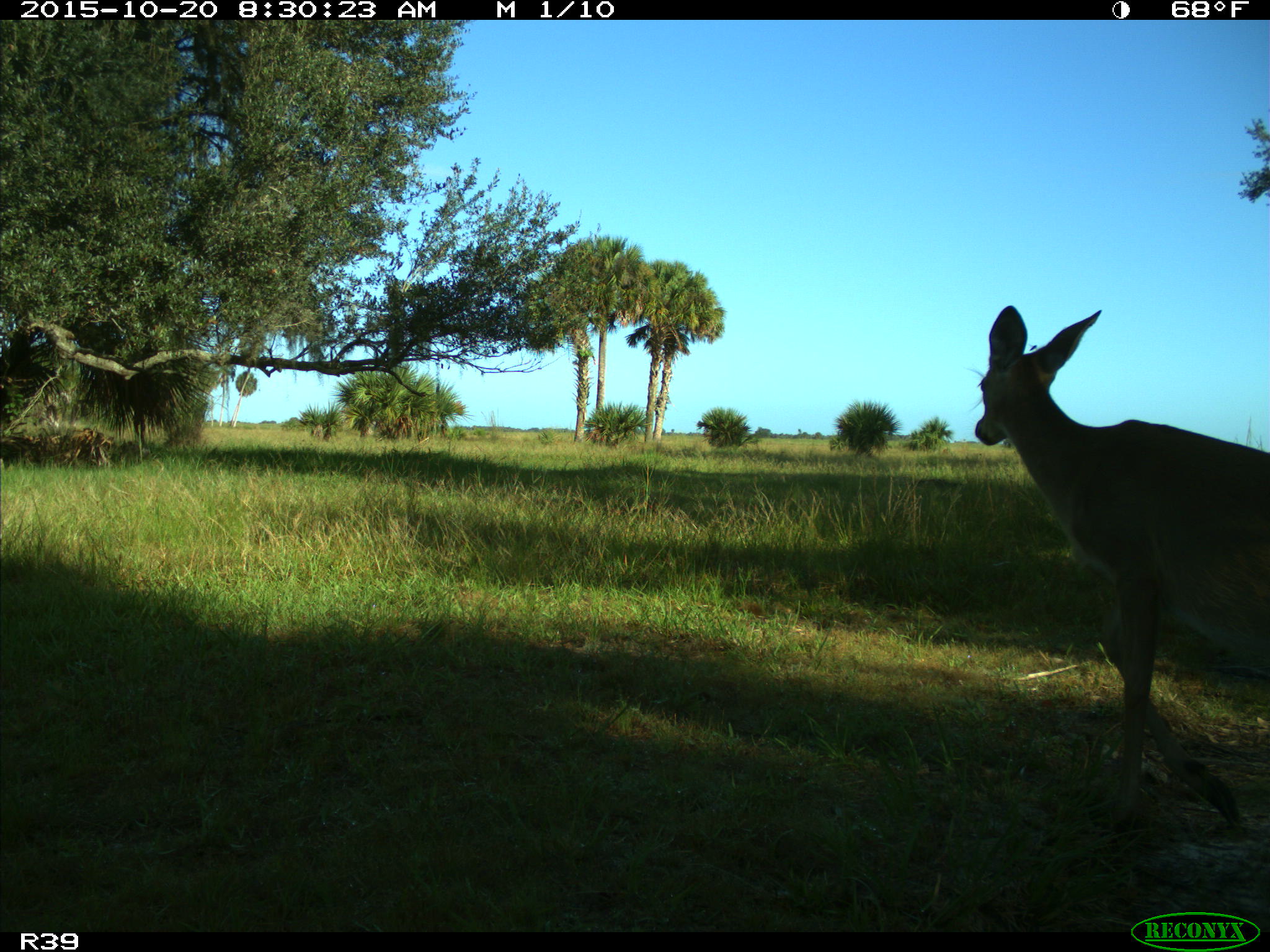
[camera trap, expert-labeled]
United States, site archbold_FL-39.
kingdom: Animalia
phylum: Chordata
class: Mammalia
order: Artiodactyla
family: Cervidae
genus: Odocoileus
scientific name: Odocoileus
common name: deer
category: unidentified deer